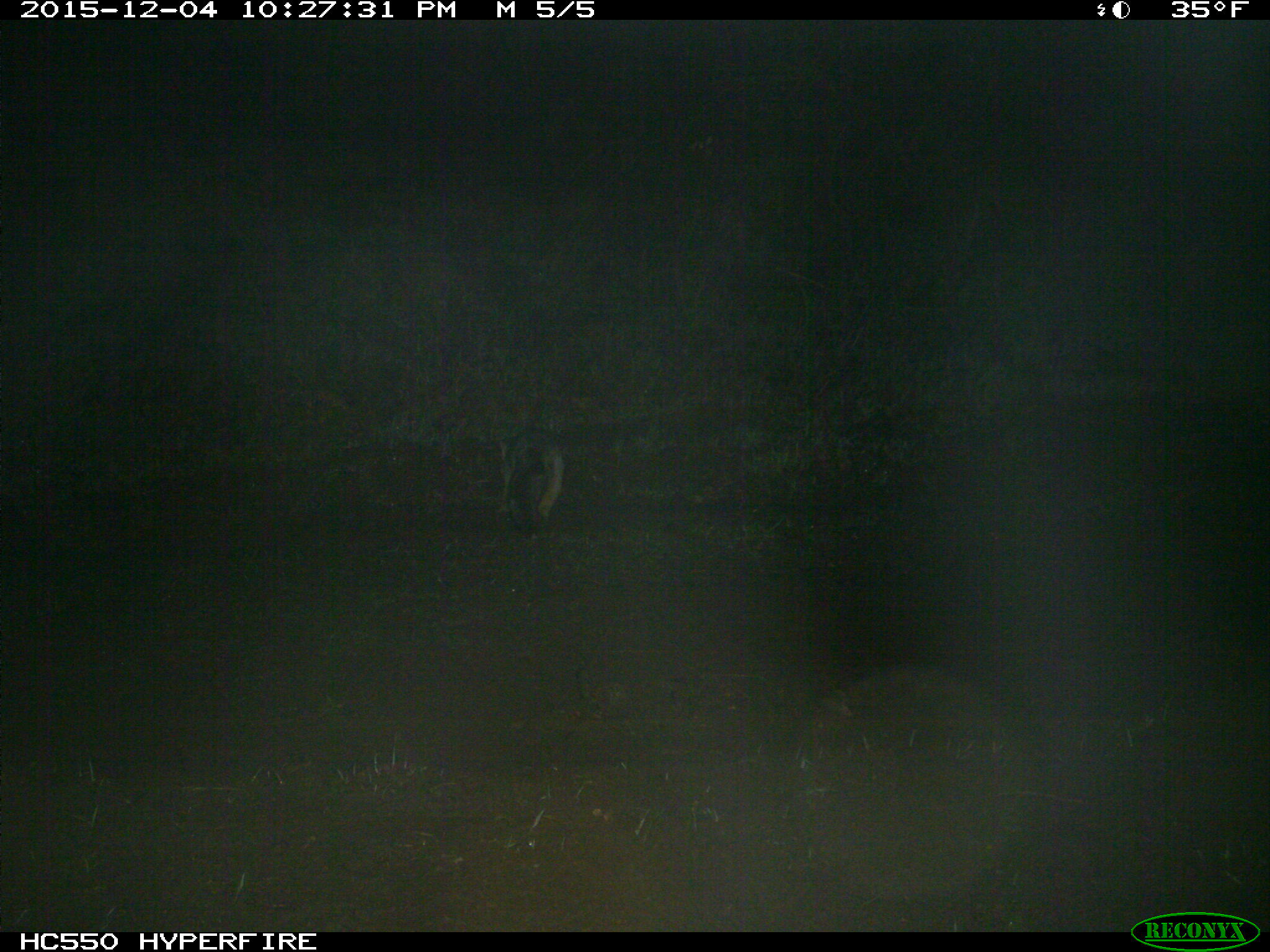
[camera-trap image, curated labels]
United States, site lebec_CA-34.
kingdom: Animalia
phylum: Chordata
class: Mammalia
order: Carnivora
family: Canidae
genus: Urocyon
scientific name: Urocyon cinereoargenteus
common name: gray fox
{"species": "Urocyon cinereoargenteus (gray fox)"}